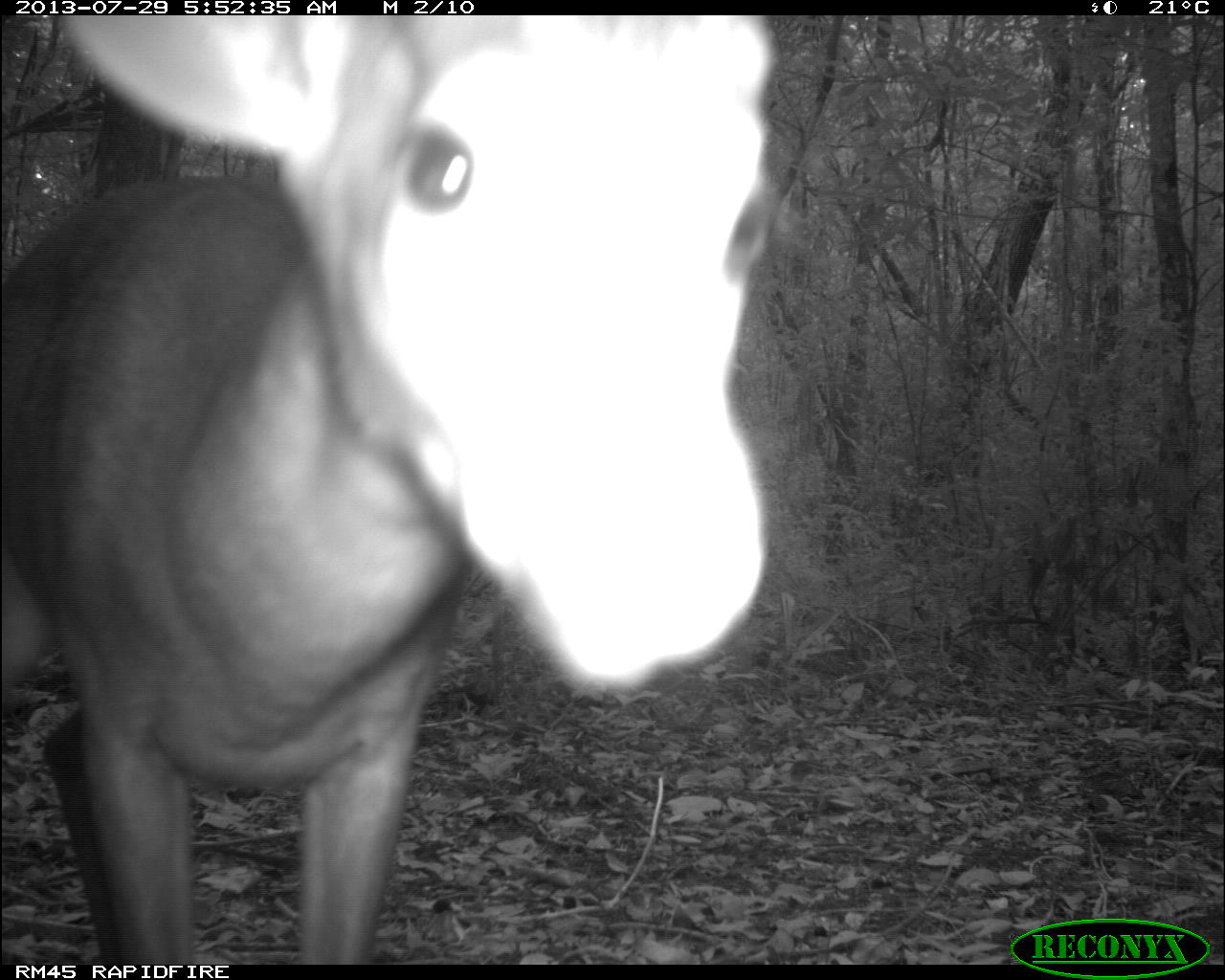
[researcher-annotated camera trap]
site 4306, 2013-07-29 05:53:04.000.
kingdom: Animalia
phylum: Chordata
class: Mammalia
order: Artiodactyla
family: Cervidae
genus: Mazama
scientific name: Mazama temama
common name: central american red brocket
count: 1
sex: male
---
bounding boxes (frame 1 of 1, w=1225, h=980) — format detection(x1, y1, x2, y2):
mazama temama: detection(1, 14, 775, 962)